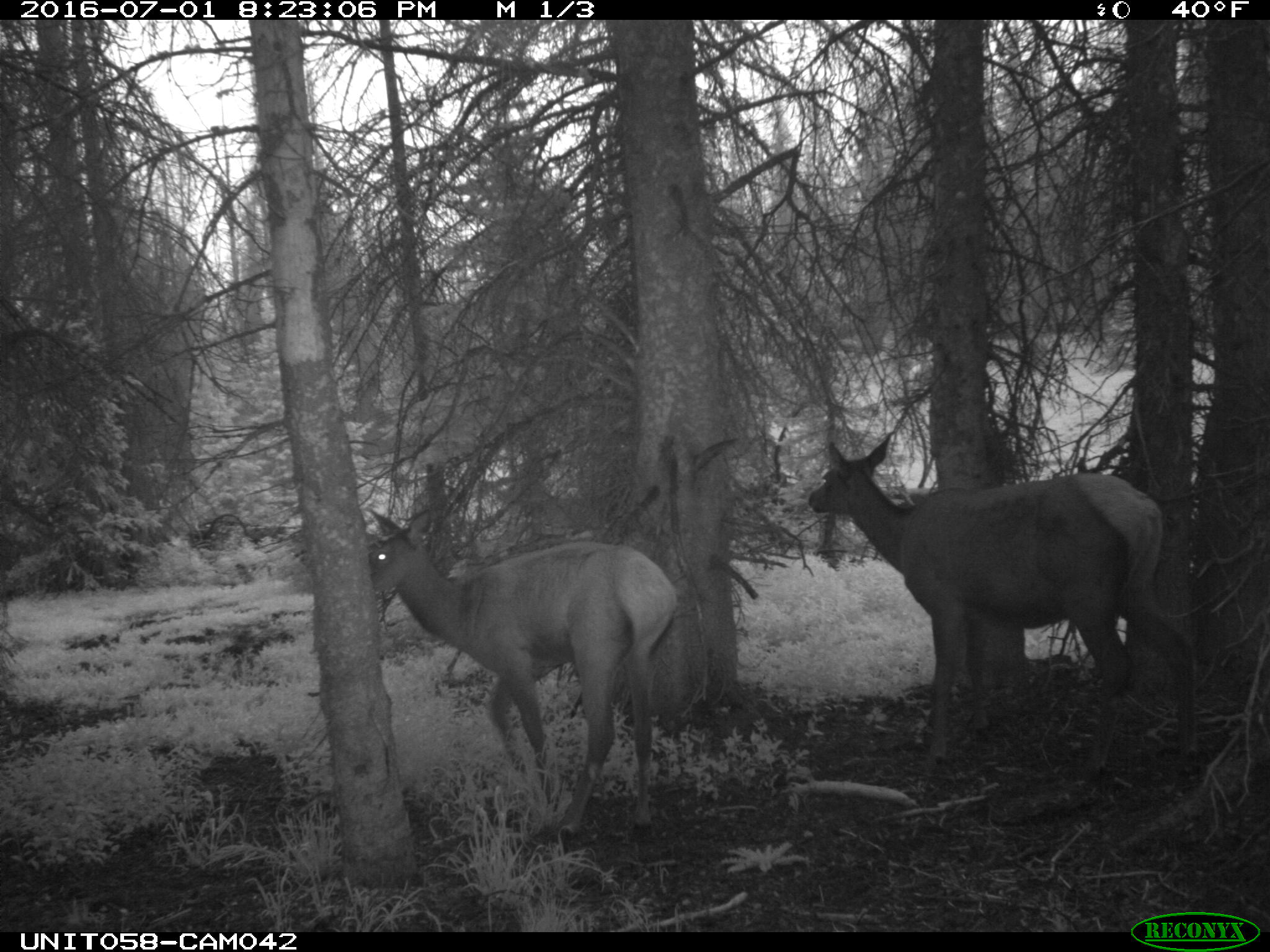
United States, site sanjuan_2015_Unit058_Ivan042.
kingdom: Animalia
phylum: Chordata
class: Mammalia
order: Artiodactyla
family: Cervidae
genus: Cervus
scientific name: Cervus elaphus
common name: red deer